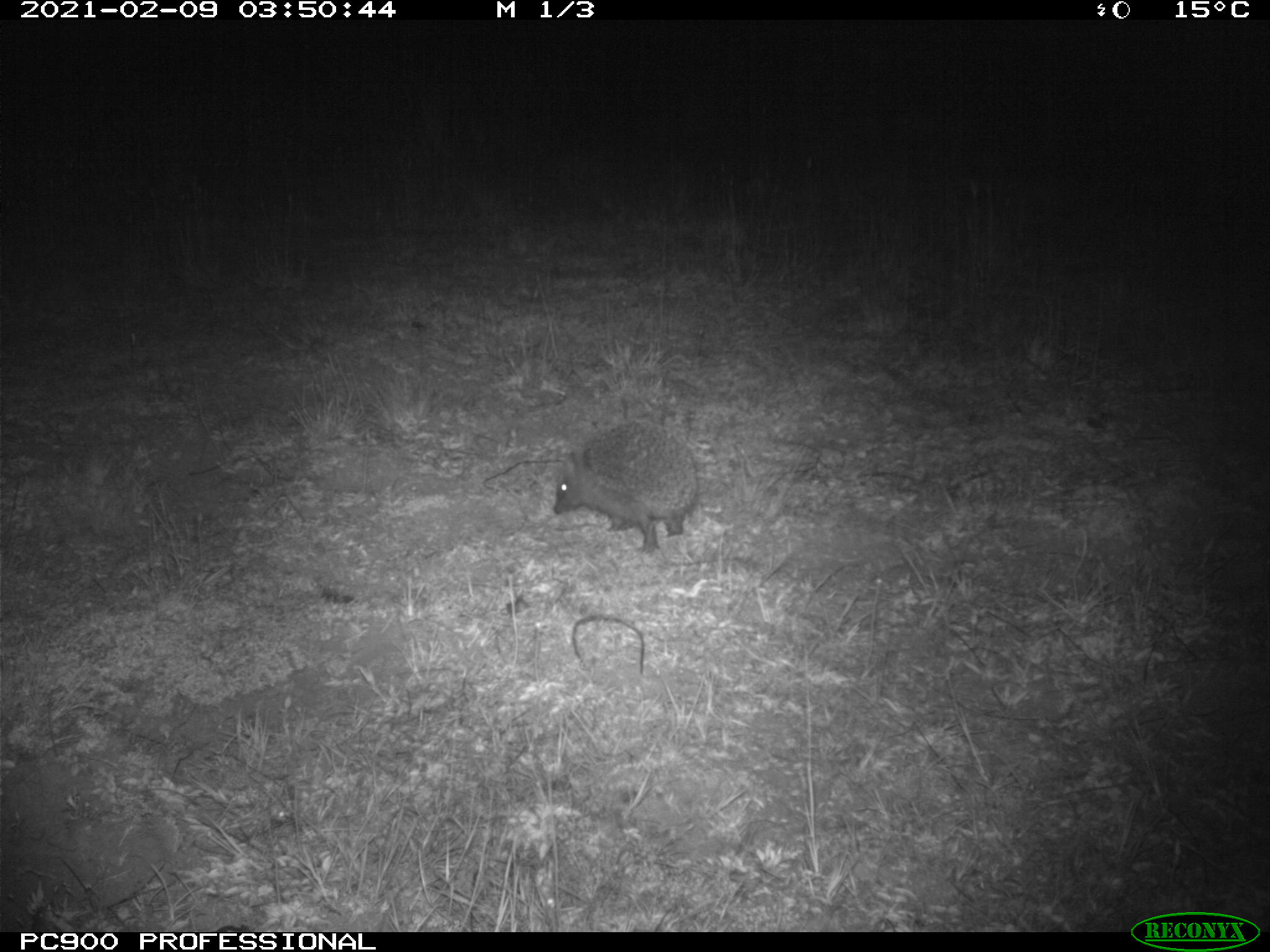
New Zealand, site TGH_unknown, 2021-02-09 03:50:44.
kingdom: Animalia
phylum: Chordata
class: Mammalia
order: Eulipotyphla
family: Erinaceidae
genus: Erinaceus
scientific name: Erinaceus europaeus europaeus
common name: european hedgehog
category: hedgehog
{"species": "hedgehog (european hedgehog) (Erinaceus europaeus europaeus)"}